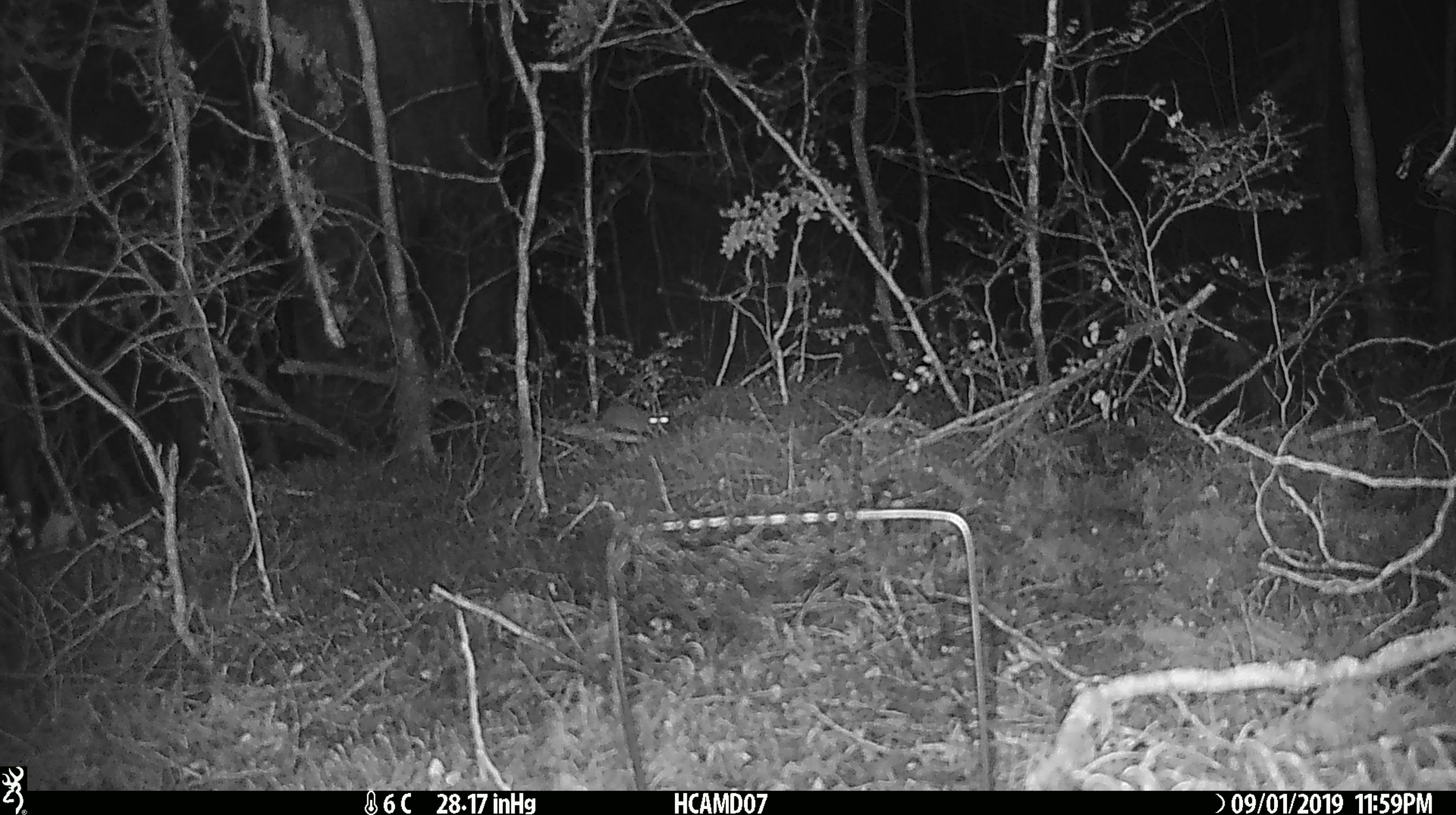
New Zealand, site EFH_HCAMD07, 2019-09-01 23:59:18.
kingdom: Animalia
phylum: Chordata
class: Mammalia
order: Rodentia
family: Muridae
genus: Mus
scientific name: Mus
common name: mouse